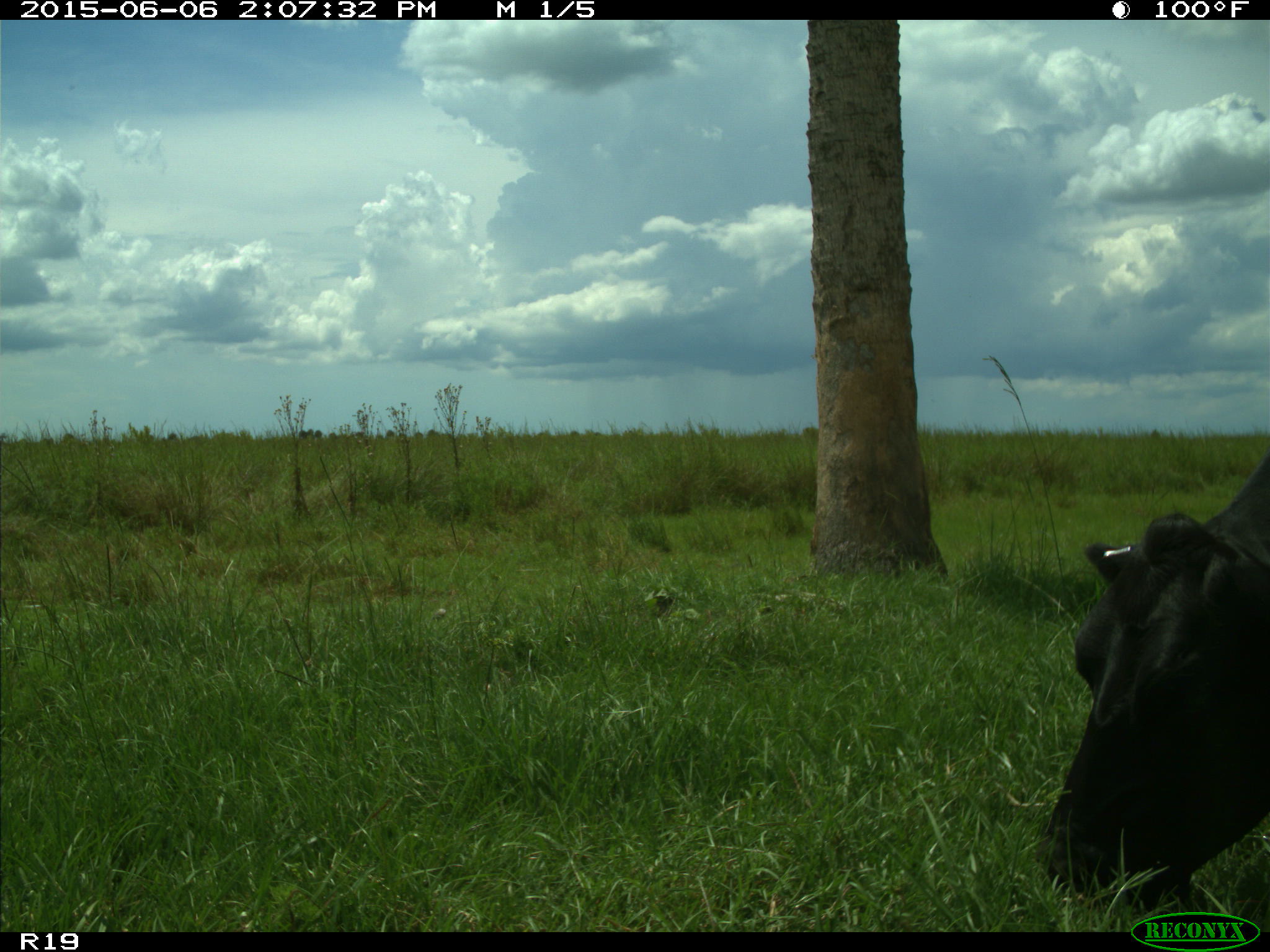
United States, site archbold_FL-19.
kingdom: Animalia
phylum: Chordata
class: Mammalia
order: Artiodactyla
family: Bovidae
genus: Bos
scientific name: Bos taurus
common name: domestic cow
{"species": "Bos taurus (domestic cow)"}